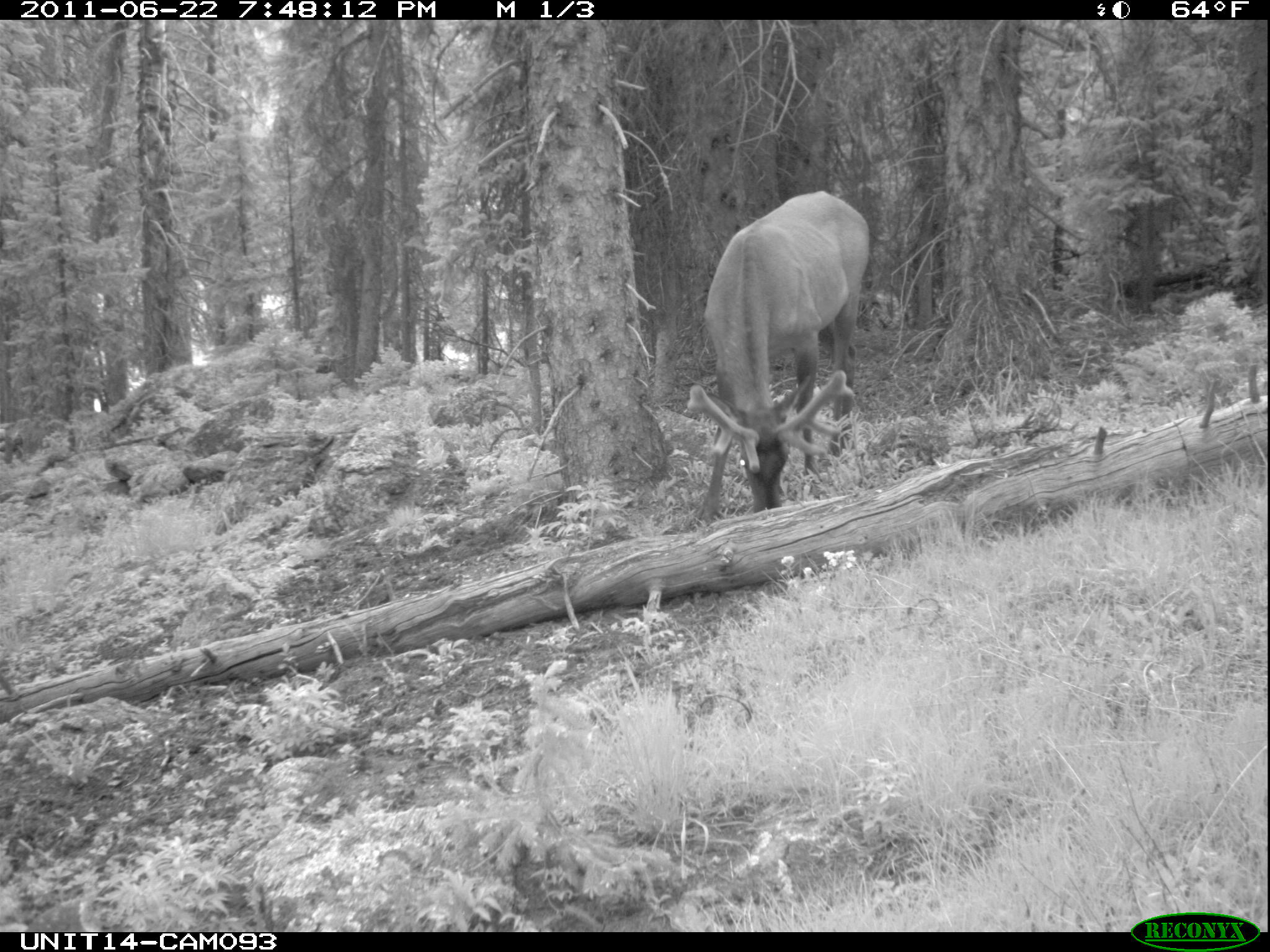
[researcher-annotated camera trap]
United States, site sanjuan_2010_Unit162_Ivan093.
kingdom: Animalia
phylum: Chordata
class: Mammalia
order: Artiodactyla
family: Cervidae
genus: Cervus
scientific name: Cervus elaphus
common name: red deer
Cervus elaphus (red deer).